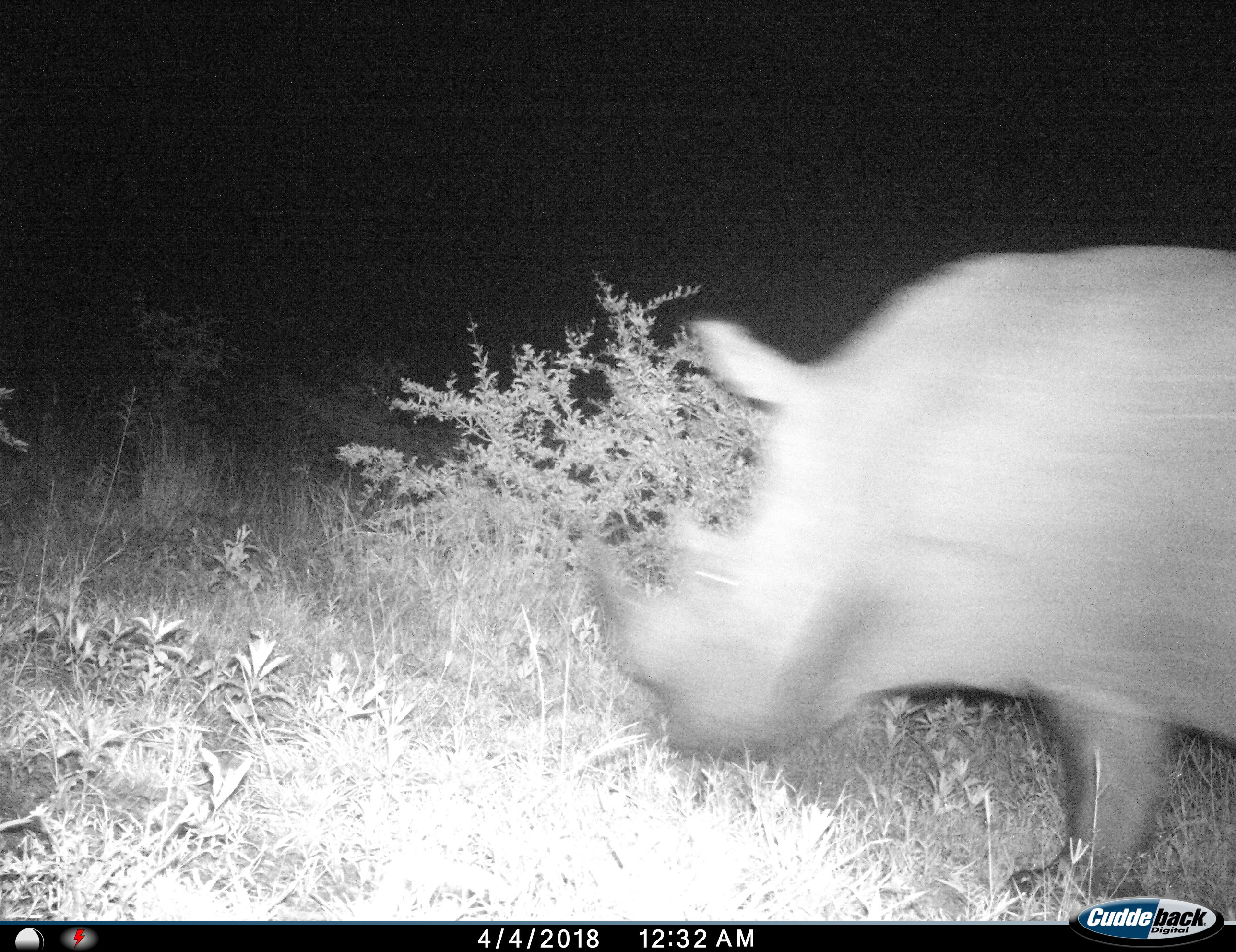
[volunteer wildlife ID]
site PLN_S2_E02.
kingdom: Animalia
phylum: Chordata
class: Mammalia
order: Perissodactyla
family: Rhinocerotidae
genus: Ceratotherium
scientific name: Ceratotherium simum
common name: white rhinoceros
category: rhinoceroswhite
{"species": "rhinoceroswhite (white rhinoceros) (Ceratotherium simum)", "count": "1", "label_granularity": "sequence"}